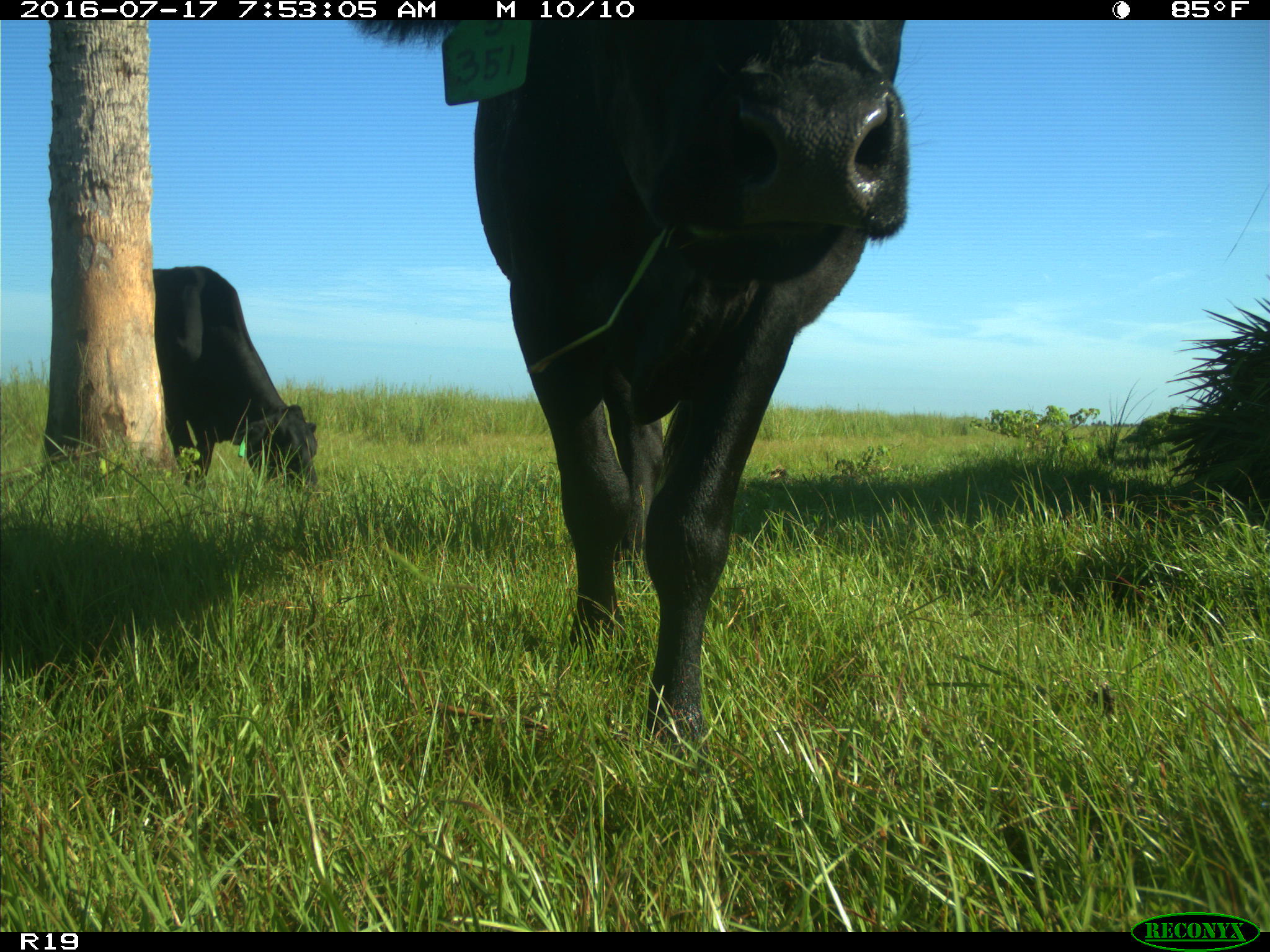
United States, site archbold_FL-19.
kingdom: Animalia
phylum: Chordata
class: Mammalia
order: Artiodactyla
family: Bovidae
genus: Bos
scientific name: Bos taurus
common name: domestic cow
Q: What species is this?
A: Bos taurus (domestic cow).